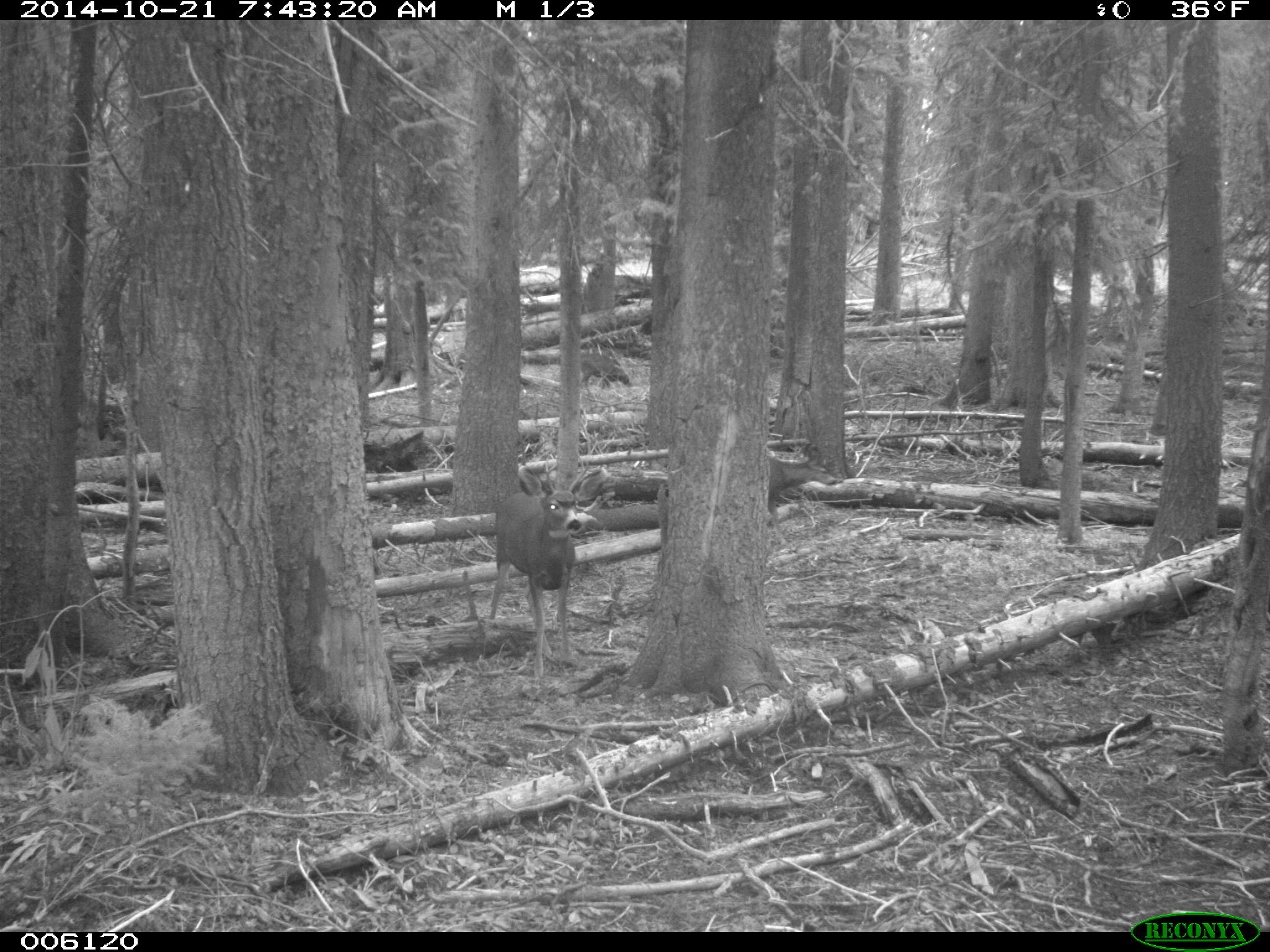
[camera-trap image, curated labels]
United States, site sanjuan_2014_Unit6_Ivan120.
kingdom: Animalia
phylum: Chordata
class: Mammalia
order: Artiodactyla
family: Cervidae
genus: Odocoileus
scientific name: Odocoileus hemionus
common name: mule deer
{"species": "Odocoileus hemionus (mule deer)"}